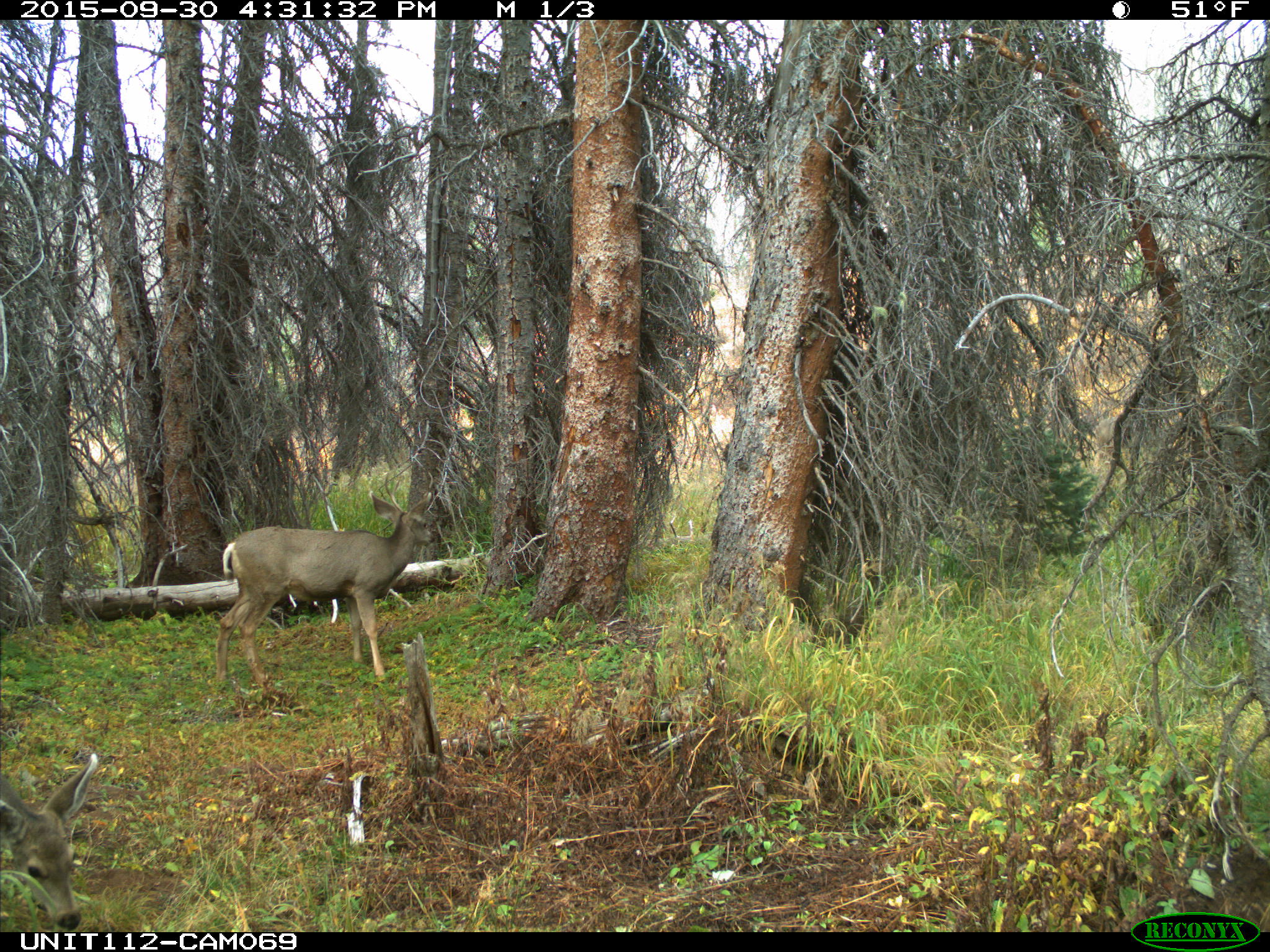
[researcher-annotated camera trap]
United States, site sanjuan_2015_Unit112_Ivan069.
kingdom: Animalia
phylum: Chordata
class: Mammalia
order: Artiodactyla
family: Cervidae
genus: Odocoileus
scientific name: Odocoileus hemionus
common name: mule deer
Odocoileus hemionus (mule deer).